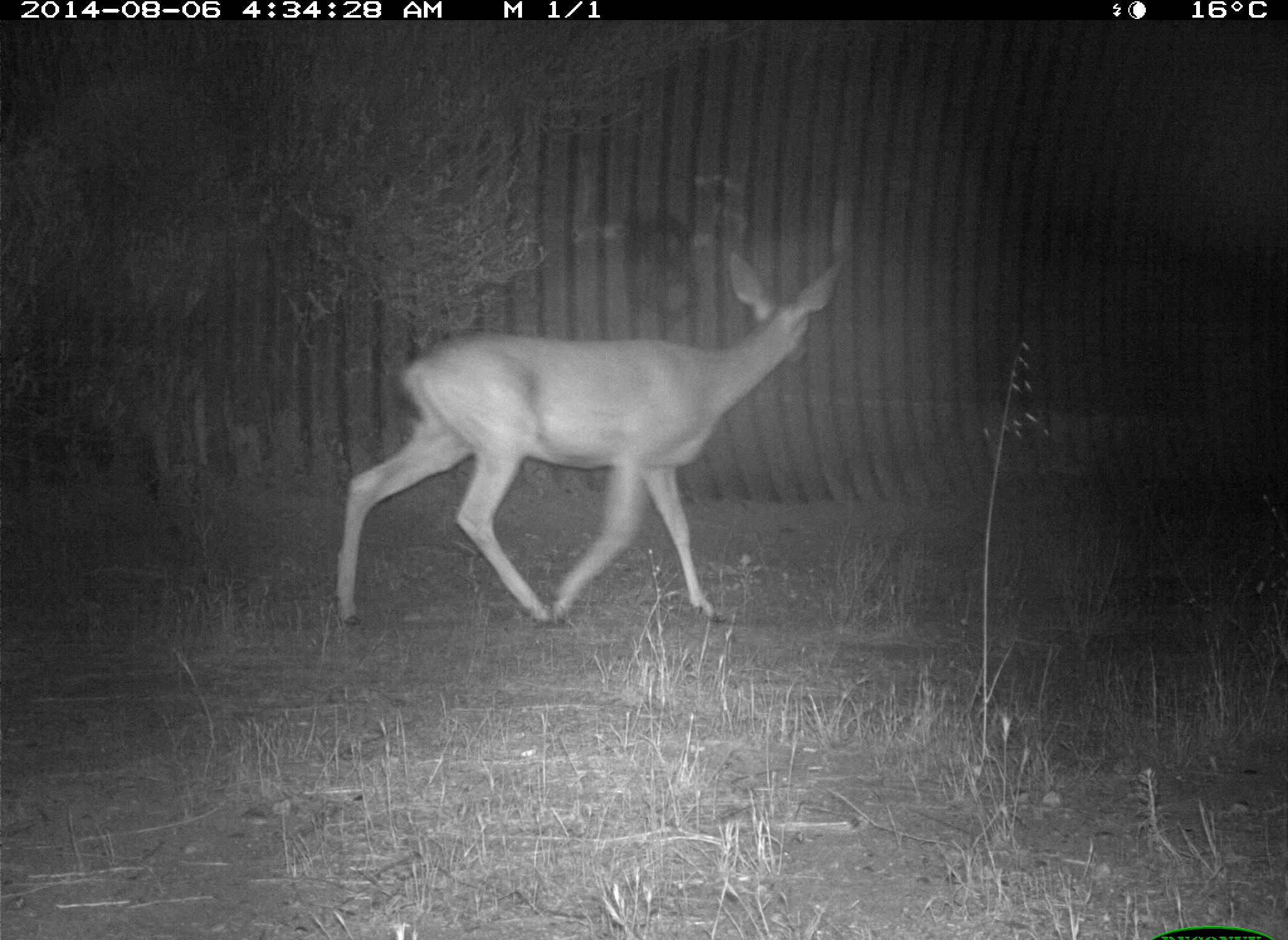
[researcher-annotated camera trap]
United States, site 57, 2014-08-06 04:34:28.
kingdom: Animalia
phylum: Chordata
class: Mammalia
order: Artiodactyla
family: Cervidae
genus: Odocoileus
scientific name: Odocoileus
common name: deer